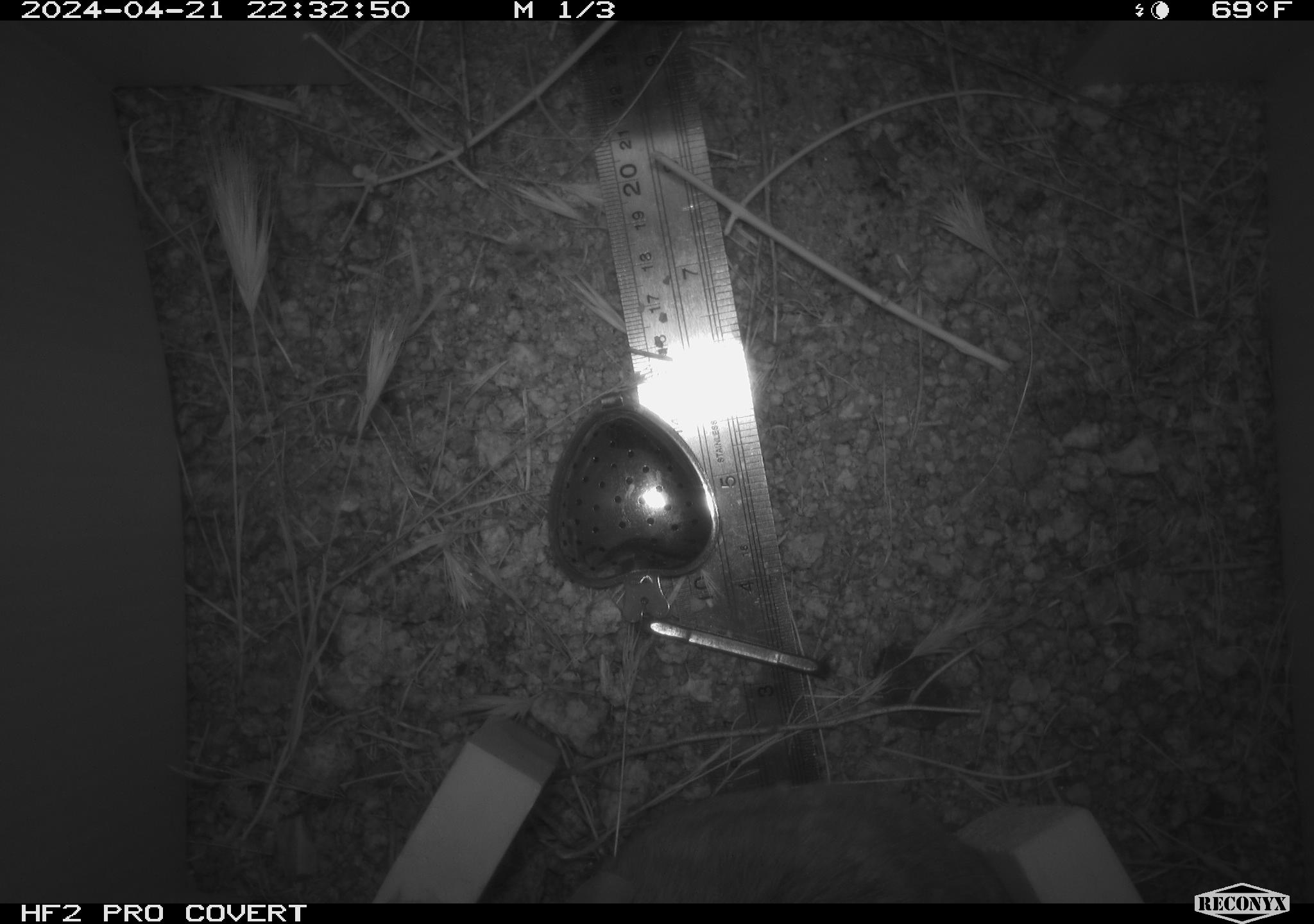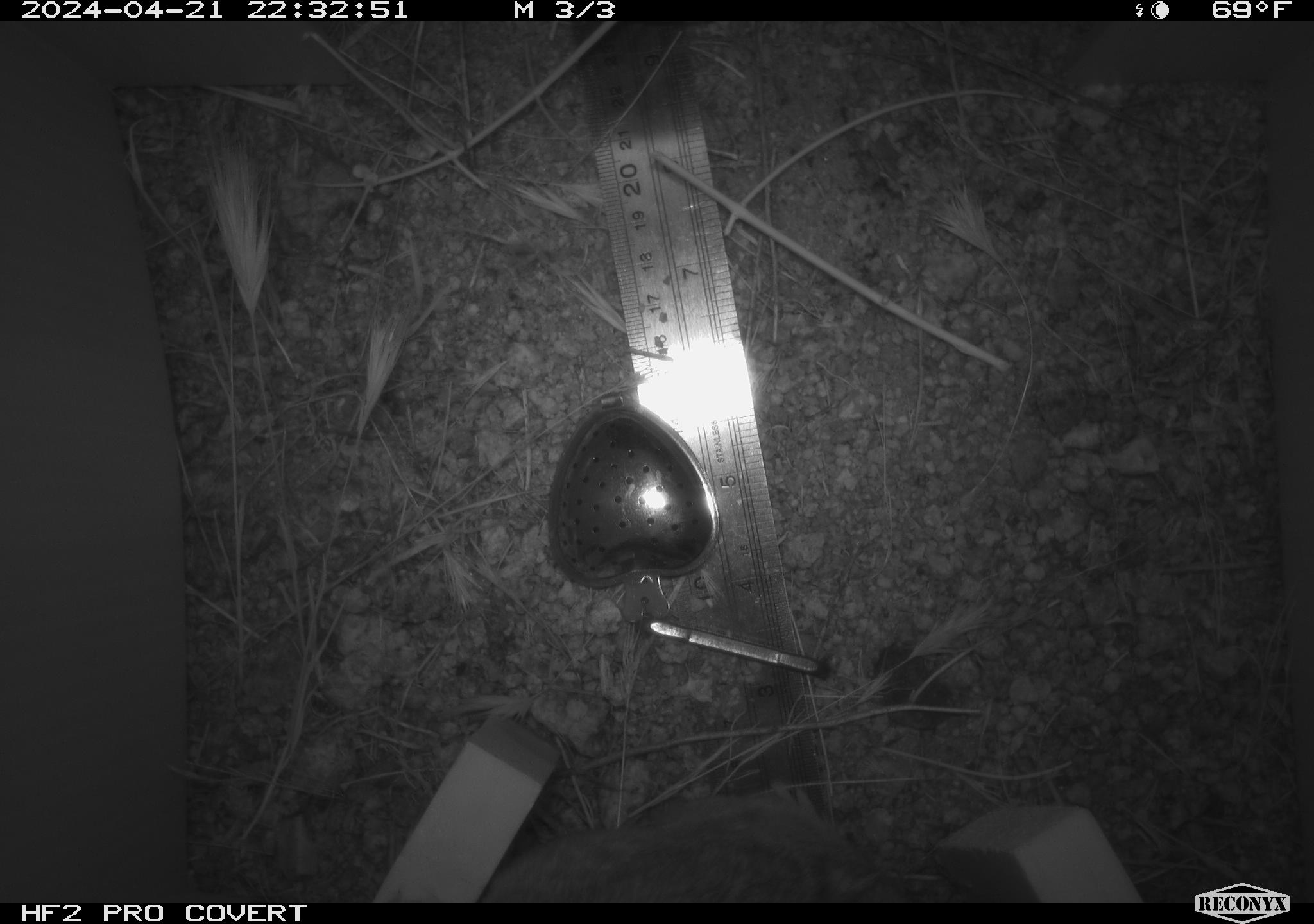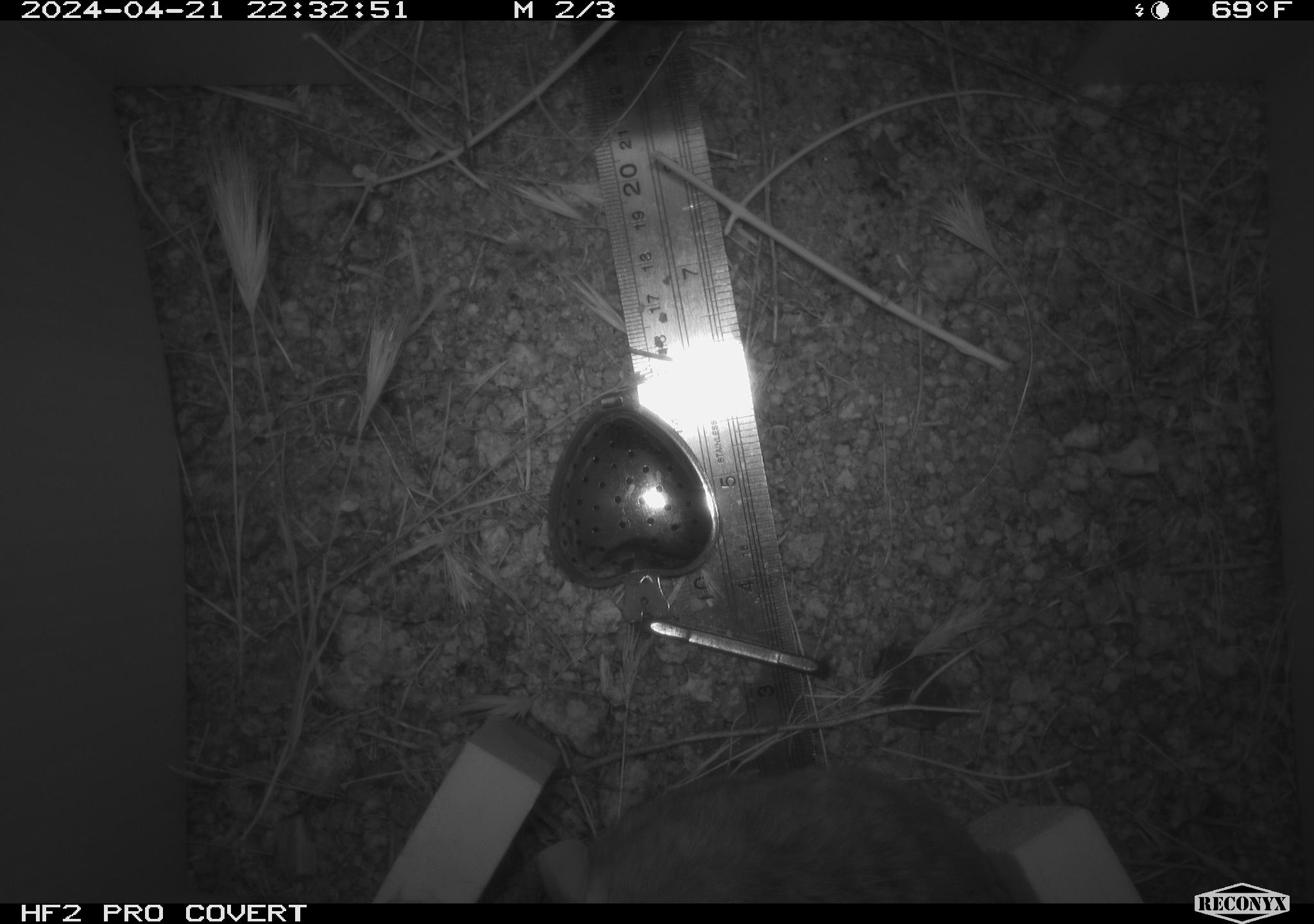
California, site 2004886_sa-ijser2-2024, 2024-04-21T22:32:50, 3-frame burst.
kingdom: Animalia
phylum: Chordata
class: Mammalia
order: Rodentia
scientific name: Rodentia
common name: woodrat or rat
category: woodrat or rat species